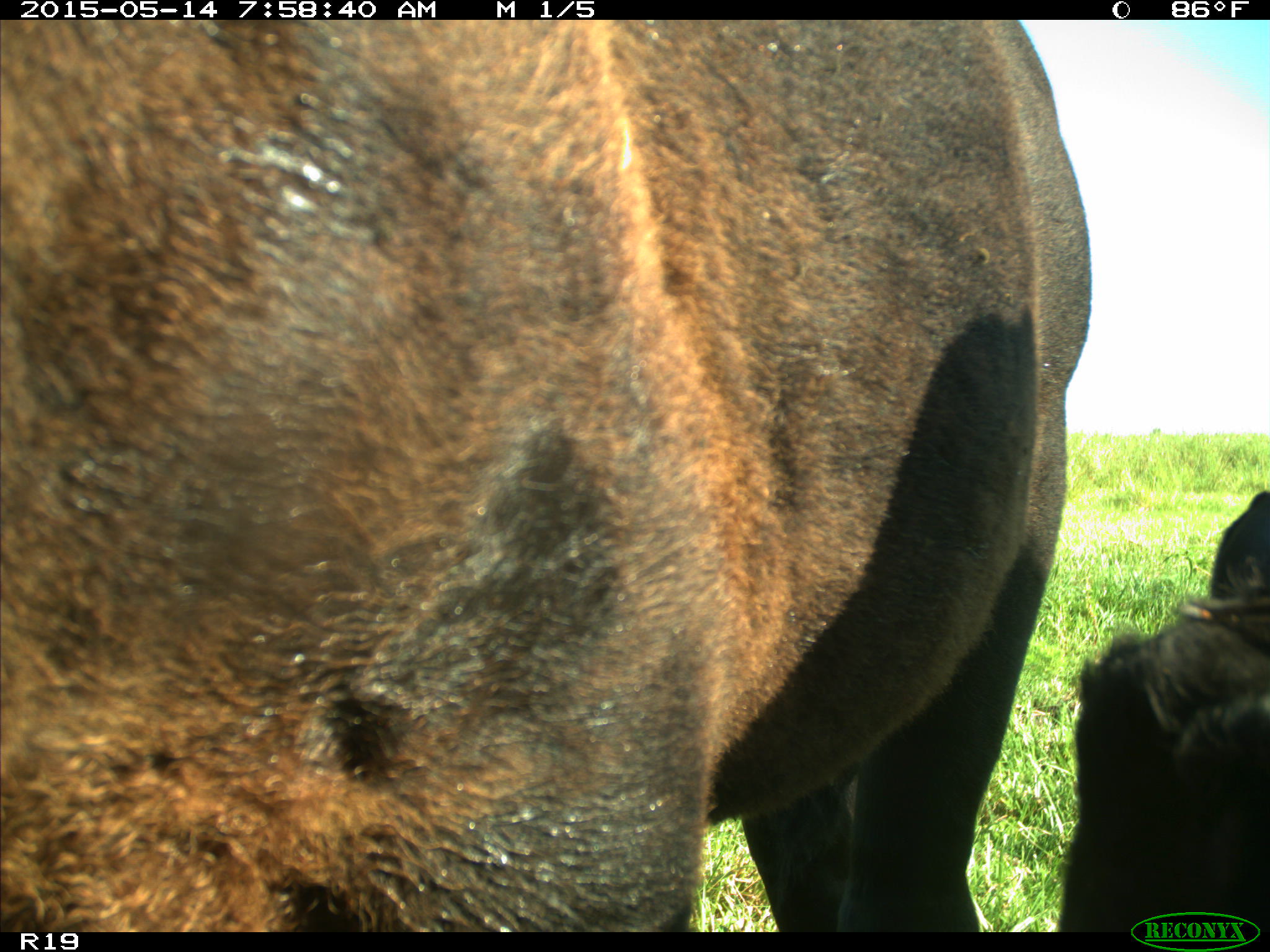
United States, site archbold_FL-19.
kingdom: Animalia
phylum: Chordata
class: Mammalia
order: Artiodactyla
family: Bovidae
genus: Bos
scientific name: Bos taurus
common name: domestic cow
Bos taurus (domestic cow).